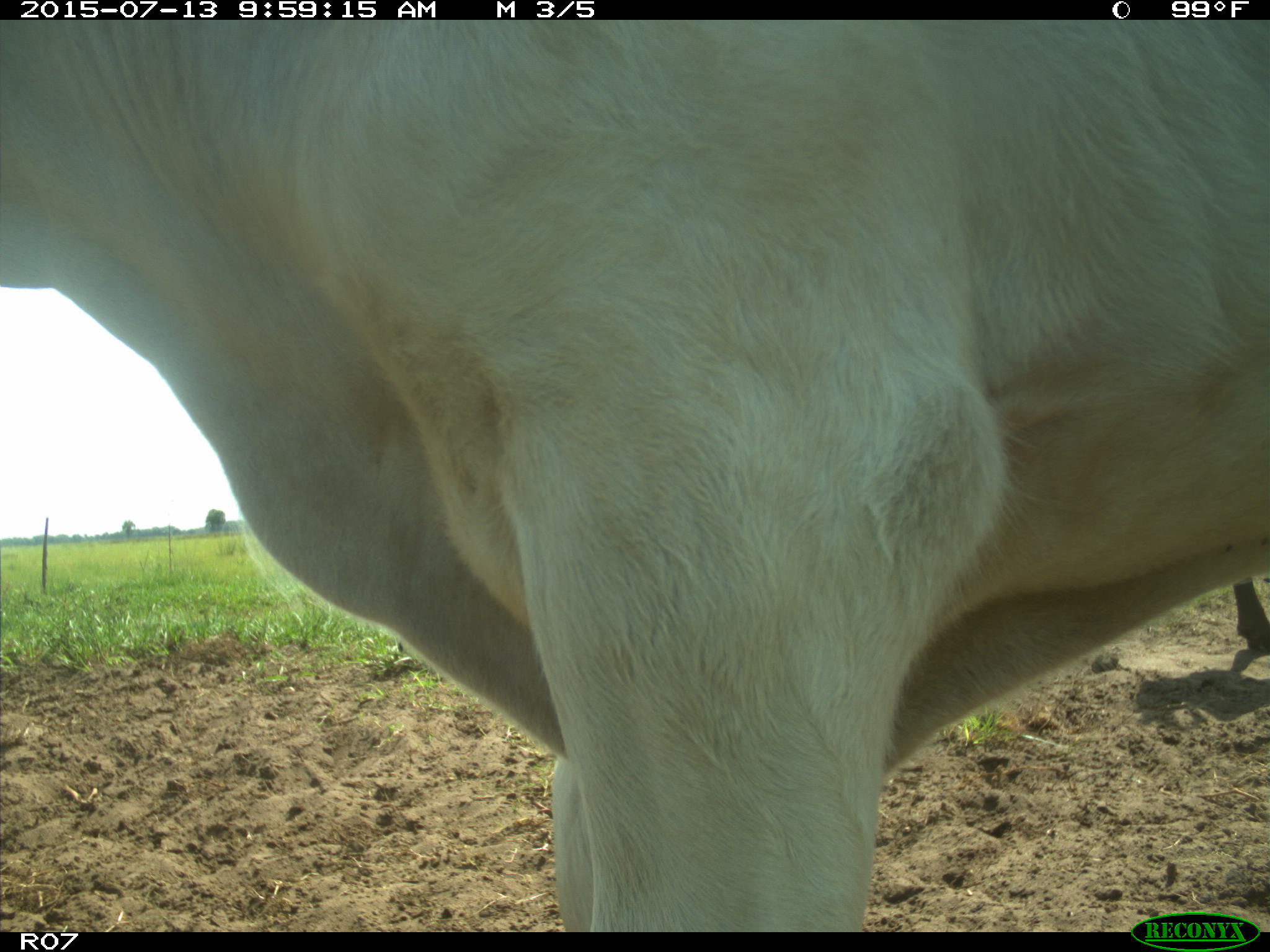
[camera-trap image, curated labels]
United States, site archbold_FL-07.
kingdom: Animalia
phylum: Chordata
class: Mammalia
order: Artiodactyla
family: Bovidae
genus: Bos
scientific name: Bos taurus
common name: domestic cow